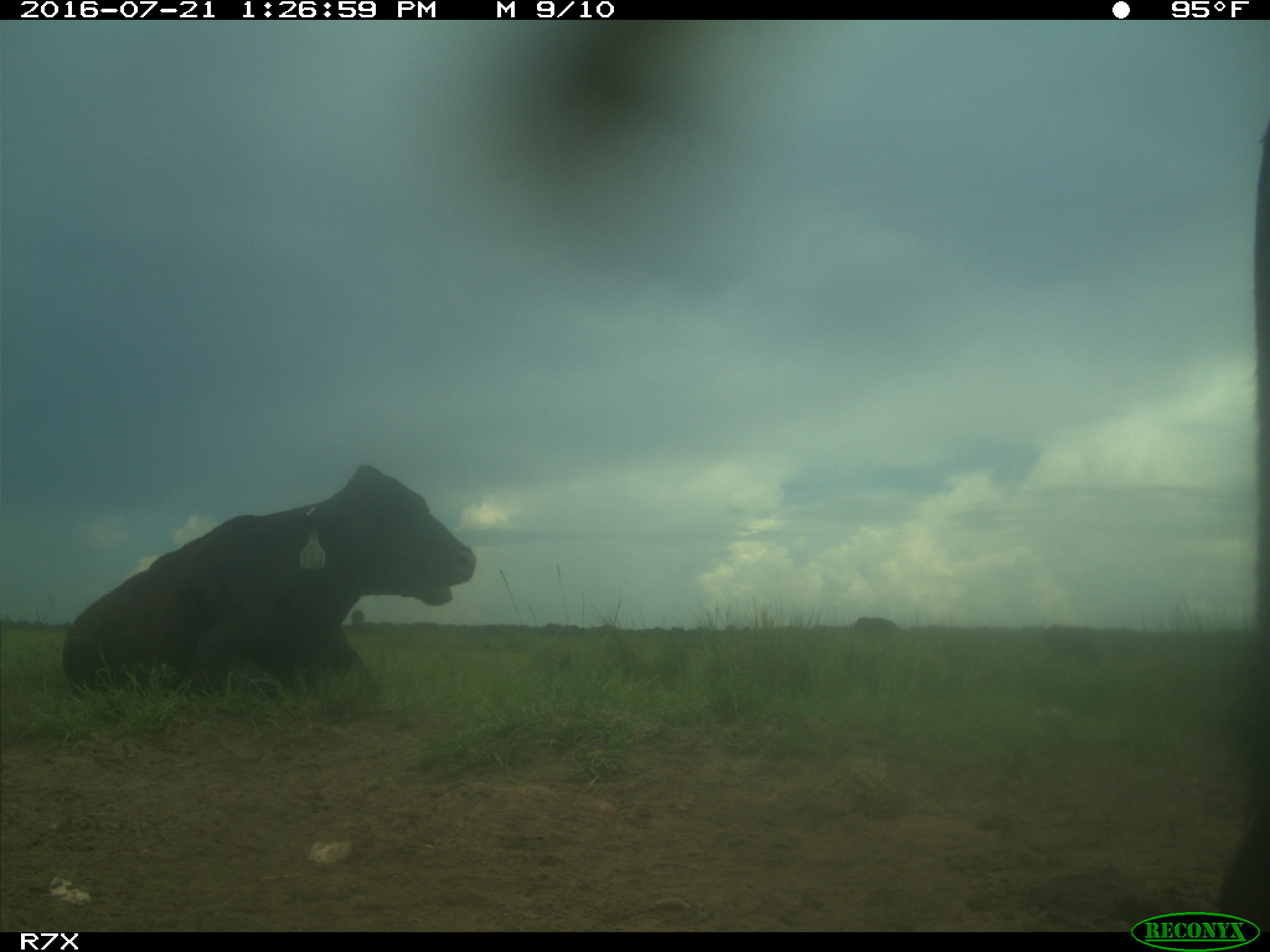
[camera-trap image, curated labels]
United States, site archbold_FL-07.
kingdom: Animalia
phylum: Chordata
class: Mammalia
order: Artiodactyla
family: Bovidae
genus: Bos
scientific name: Bos taurus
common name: domestic cow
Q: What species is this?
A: Bos taurus (domestic cow).